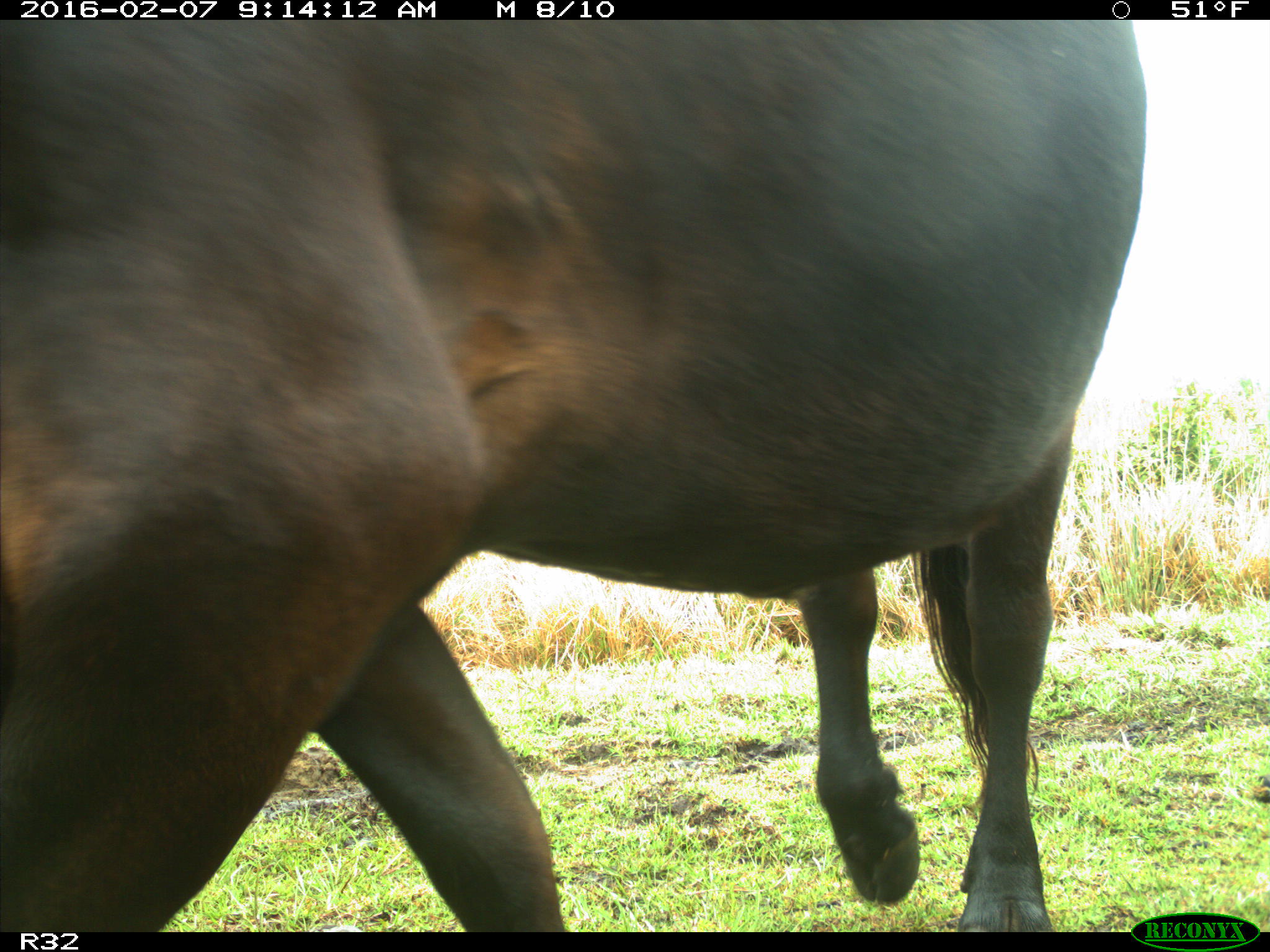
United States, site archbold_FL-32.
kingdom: Animalia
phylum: Chordata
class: Mammalia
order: Artiodactyla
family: Bovidae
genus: Bos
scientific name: Bos taurus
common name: domestic cow